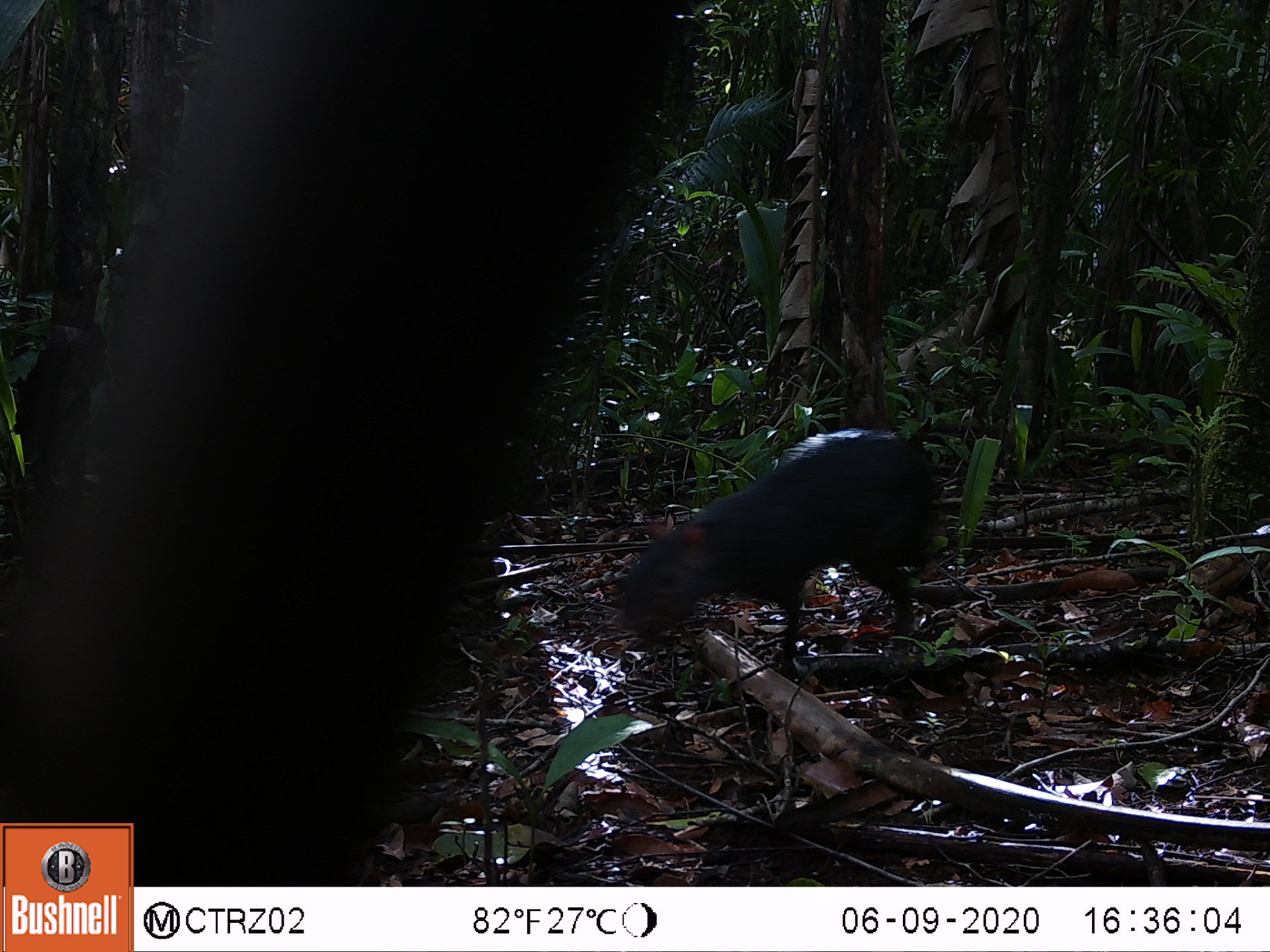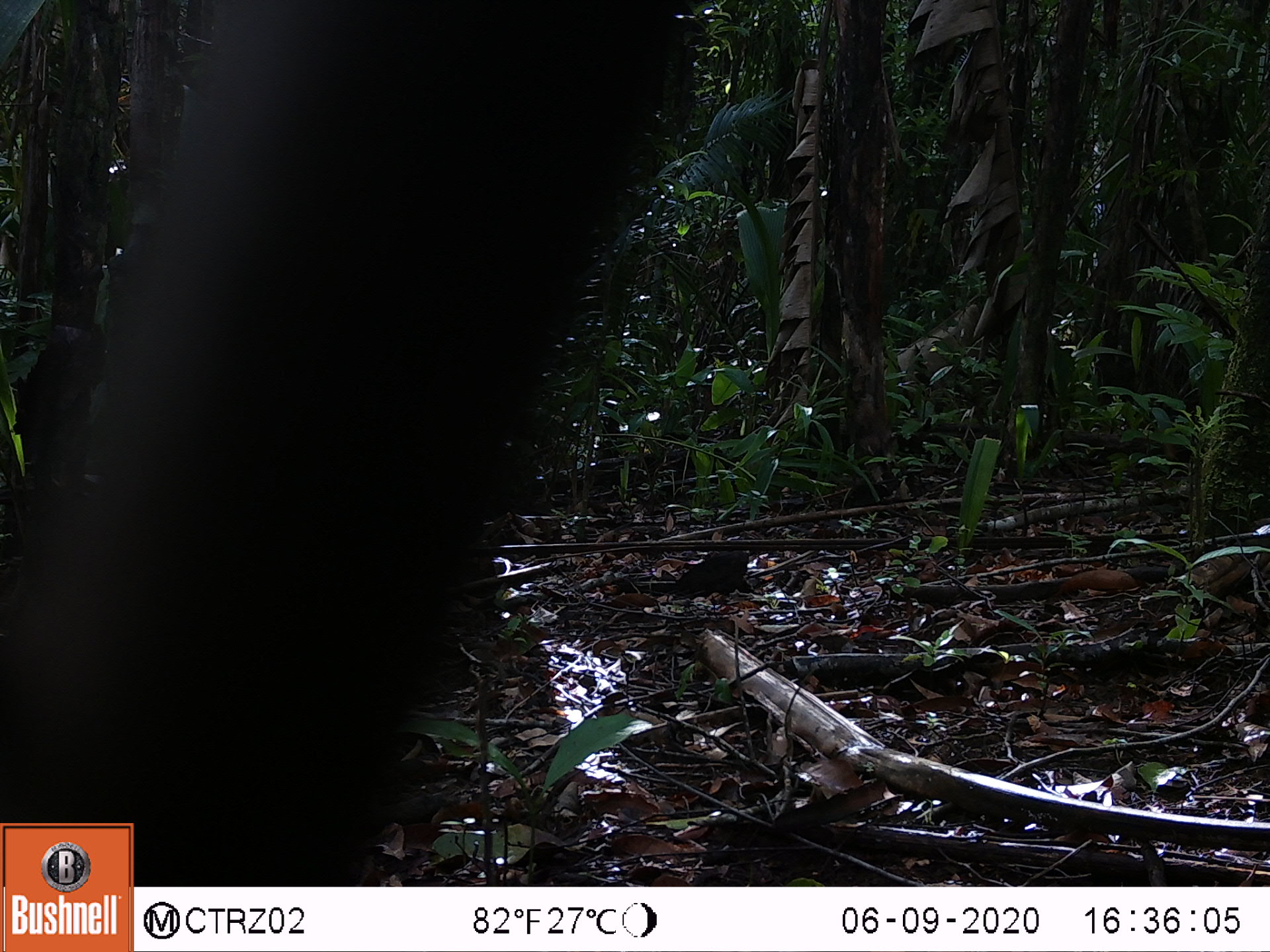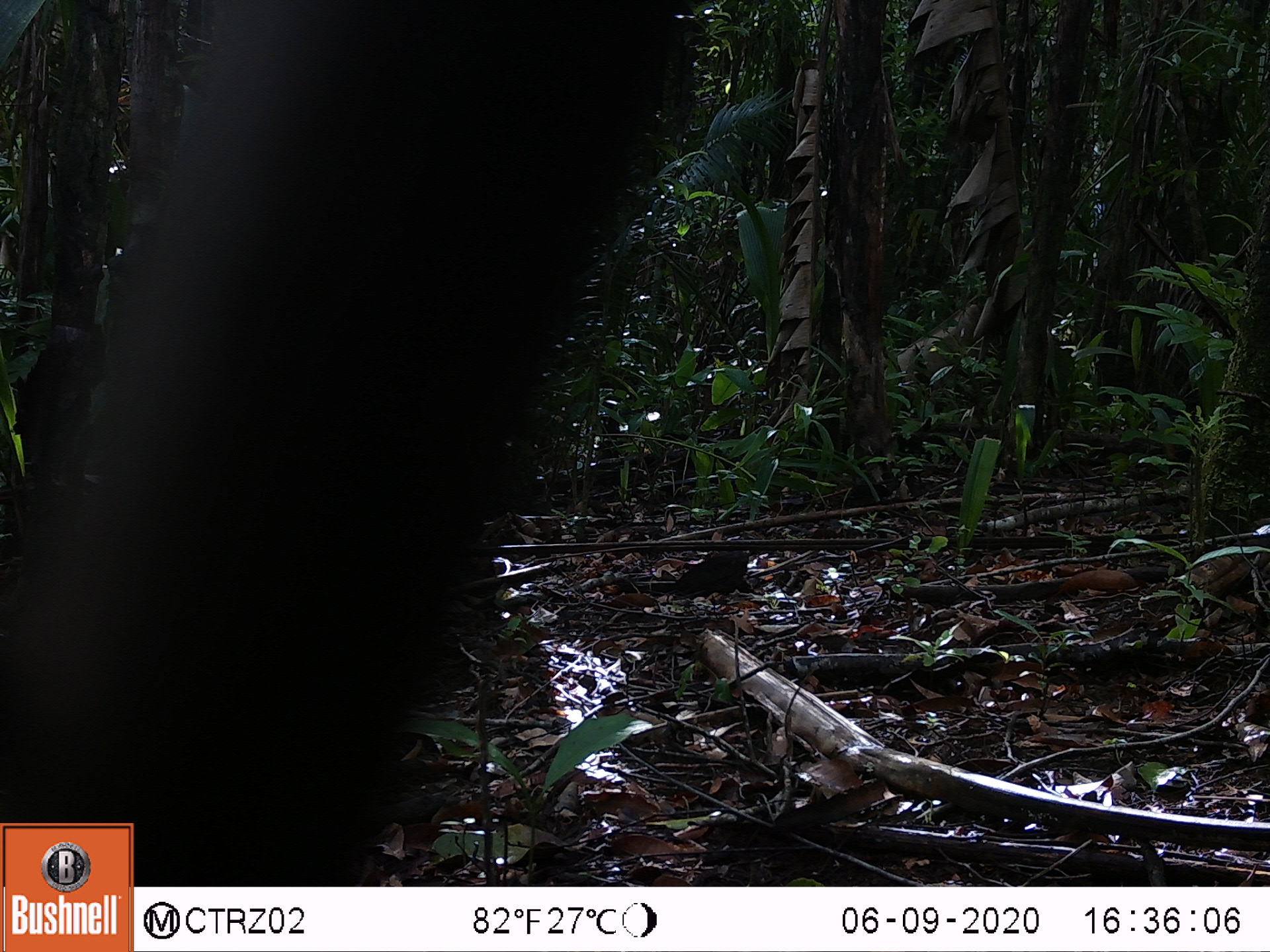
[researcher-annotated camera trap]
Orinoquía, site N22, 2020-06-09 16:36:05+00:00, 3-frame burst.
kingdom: Animalia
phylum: Chordata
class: Mammalia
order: Rodentia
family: Dasyproctidae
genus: Dasyprocta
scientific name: Dasyprocta fuliginosa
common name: black agouti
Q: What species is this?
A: Black agouti (Dasyprocta fuliginosa).